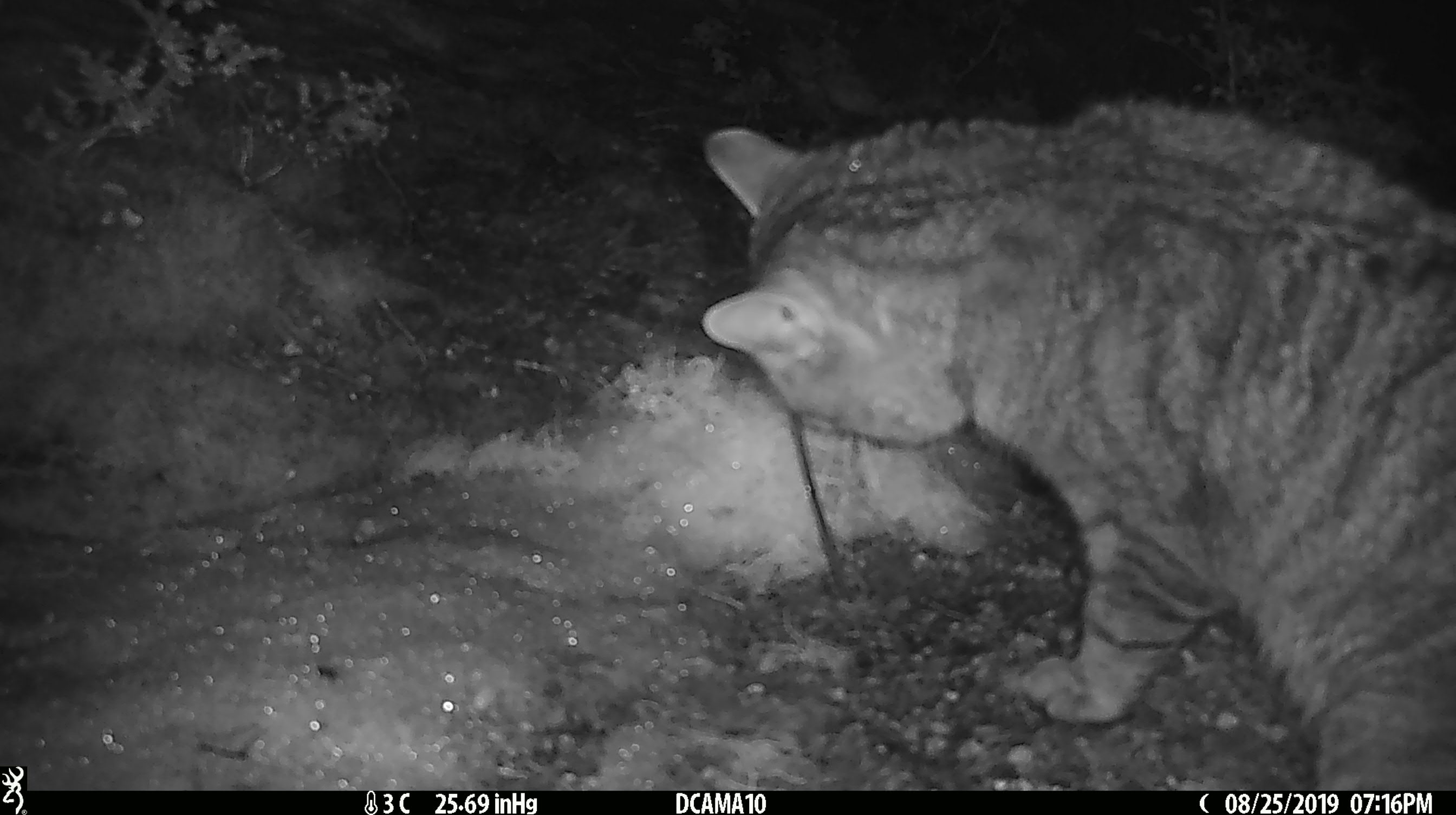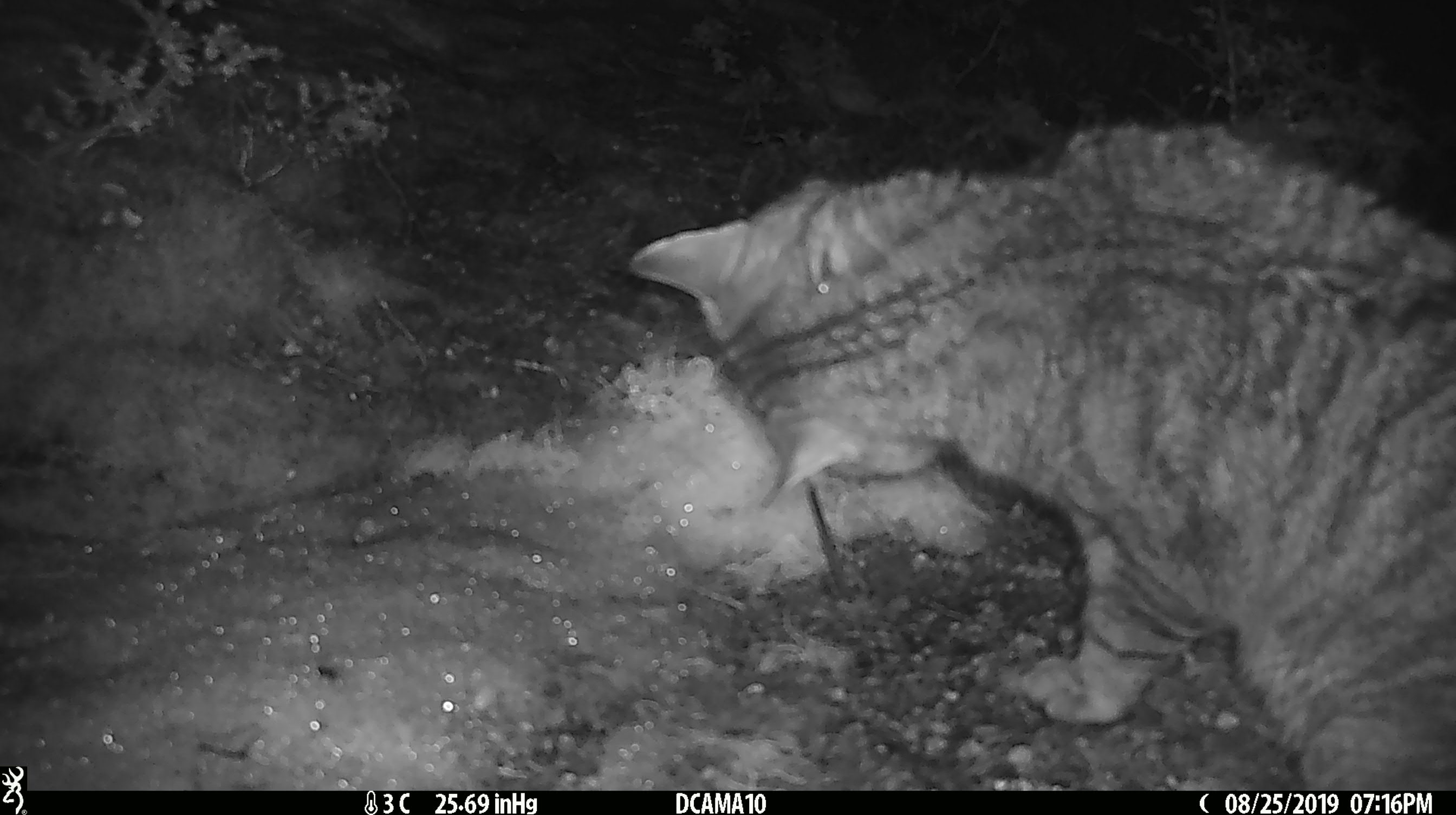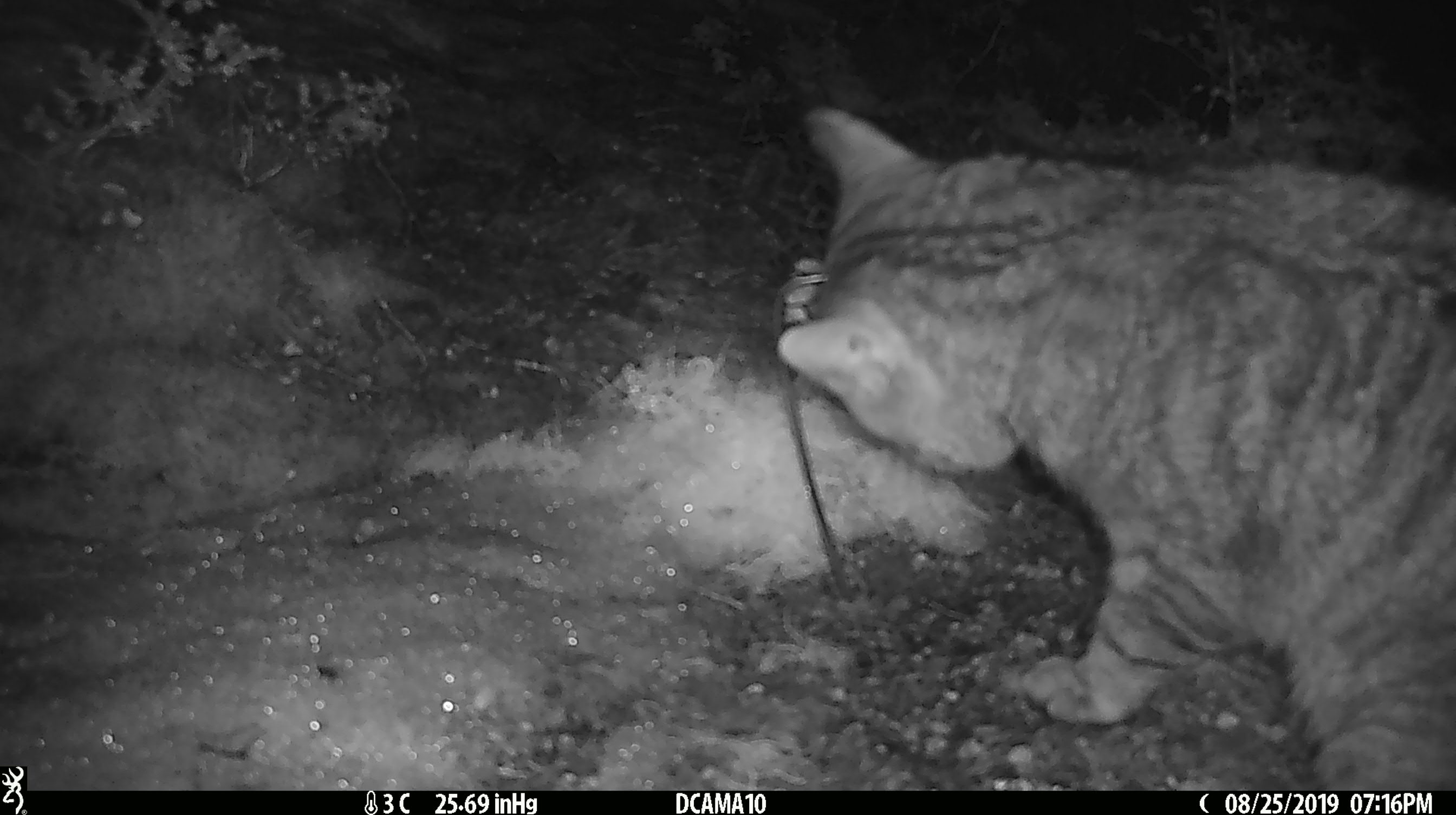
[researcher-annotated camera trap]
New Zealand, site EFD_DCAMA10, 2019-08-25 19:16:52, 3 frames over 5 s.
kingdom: Animalia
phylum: Chordata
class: Mammalia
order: Carnivora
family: Felidae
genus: Felis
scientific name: Felis catus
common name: domestic cat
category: cat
Cat (domestic cat) (Felis catus).